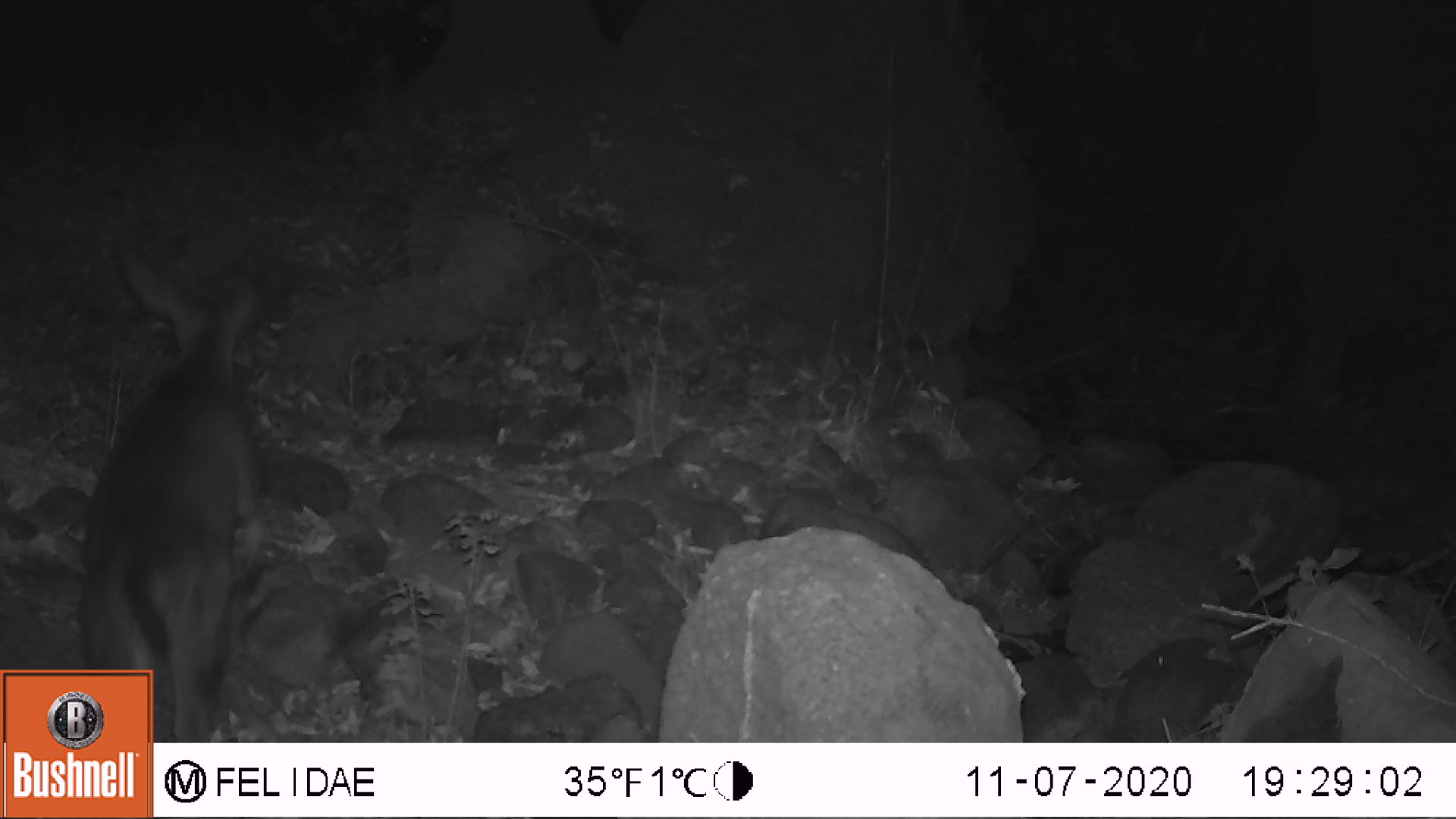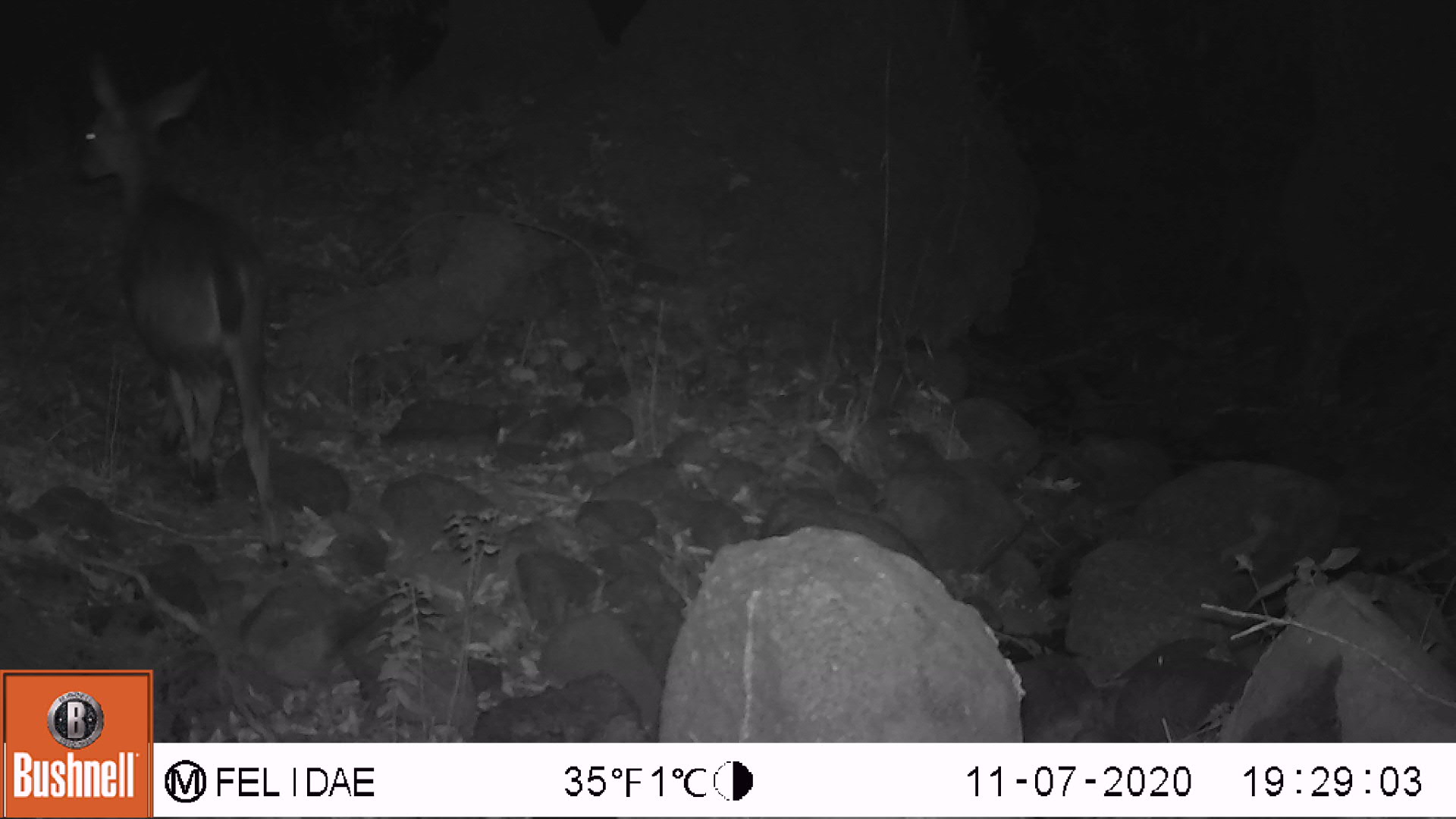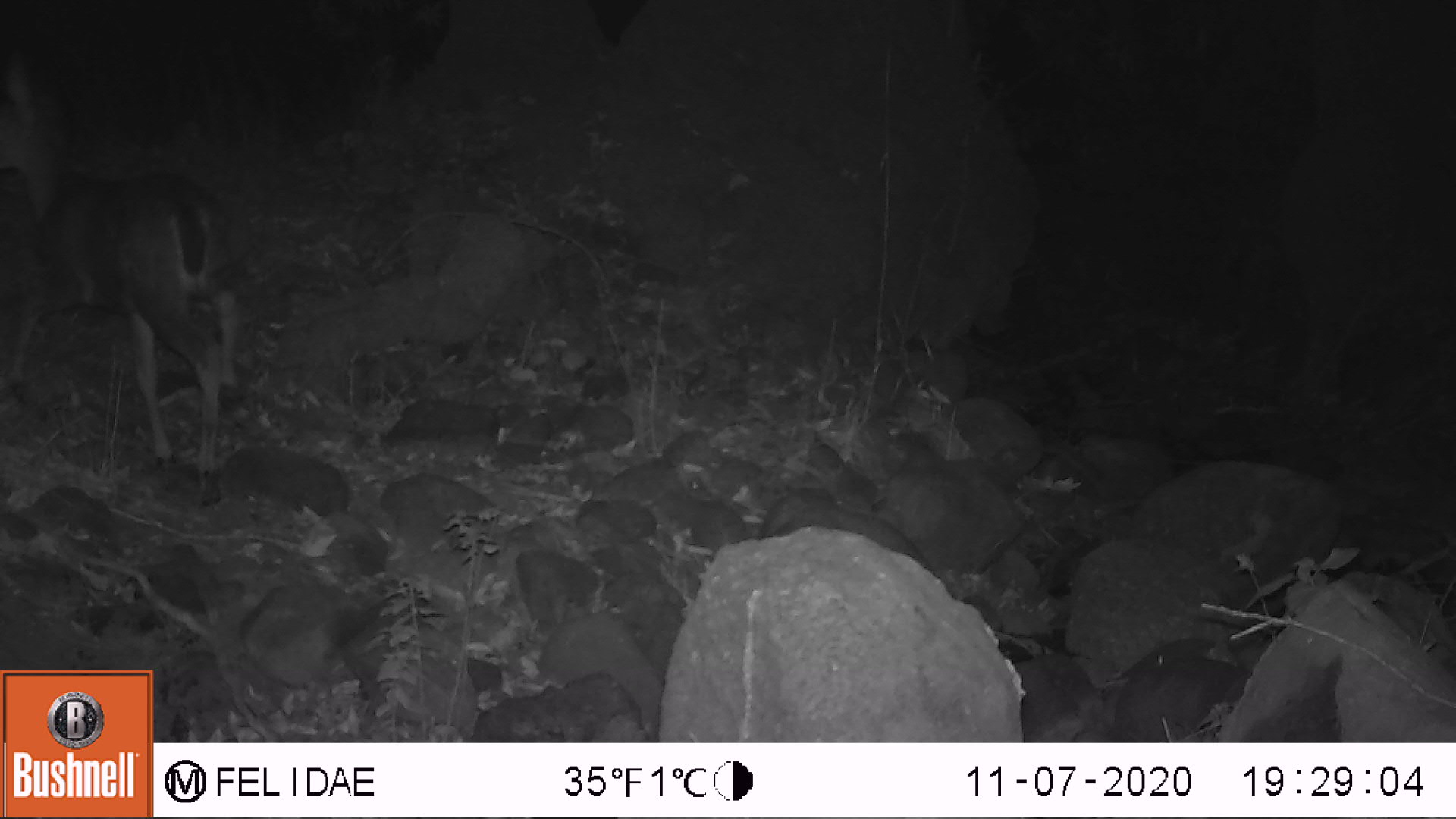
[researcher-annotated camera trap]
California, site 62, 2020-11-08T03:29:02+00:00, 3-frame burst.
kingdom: Animalia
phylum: Chordata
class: Mammalia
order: Artiodactyla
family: Cervidae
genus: Odocoileus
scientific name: Odocoileus hemionus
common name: mule deer